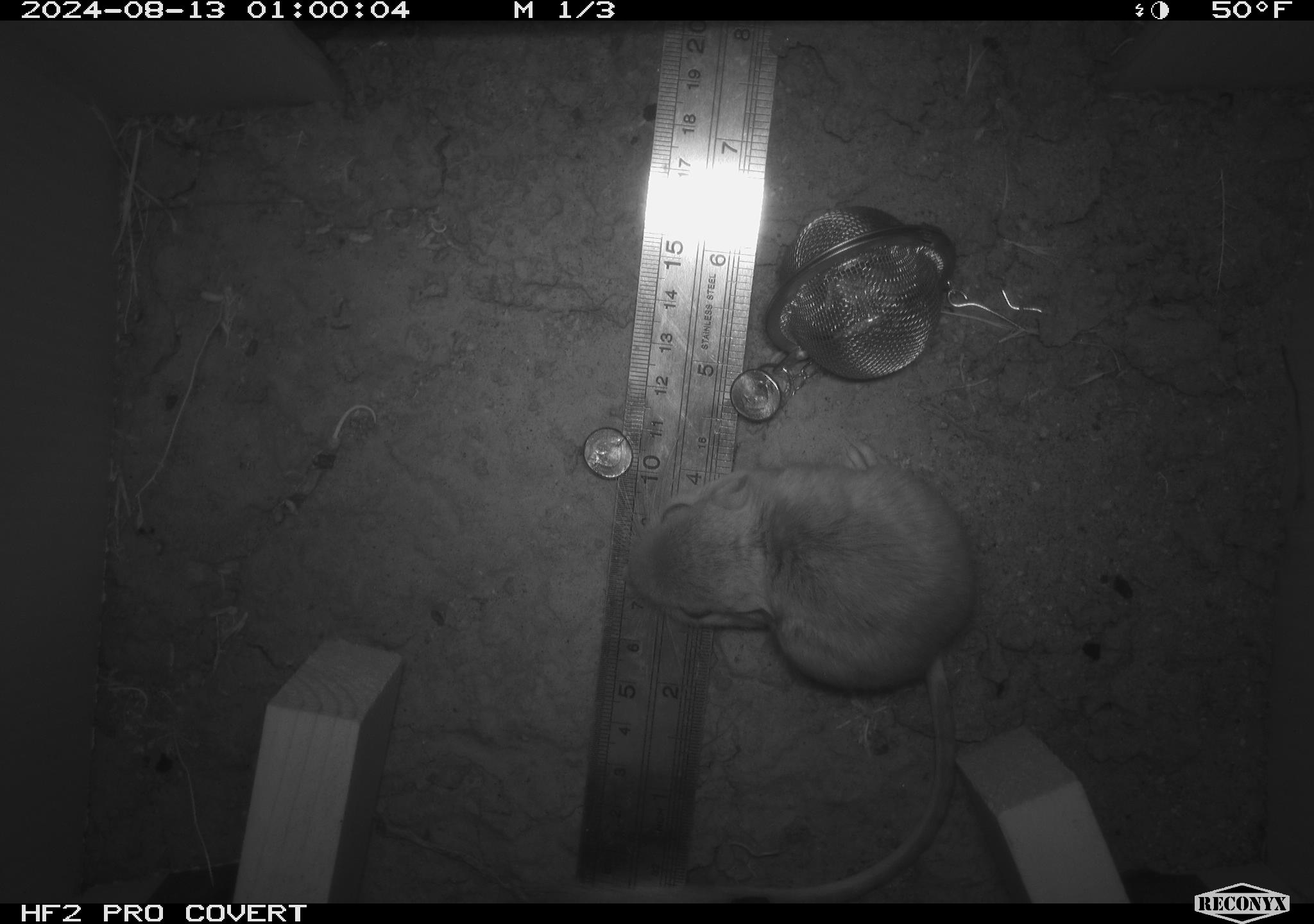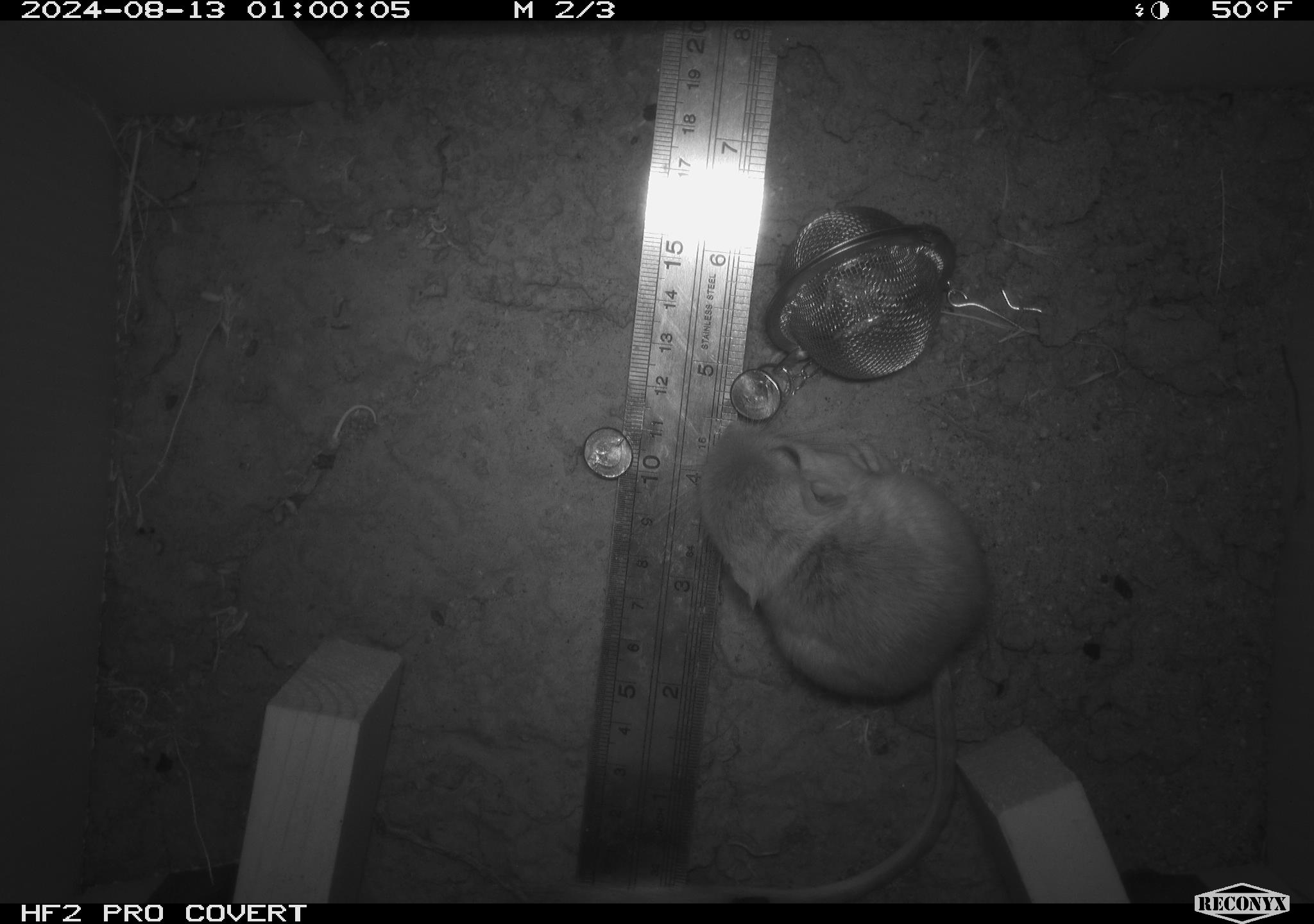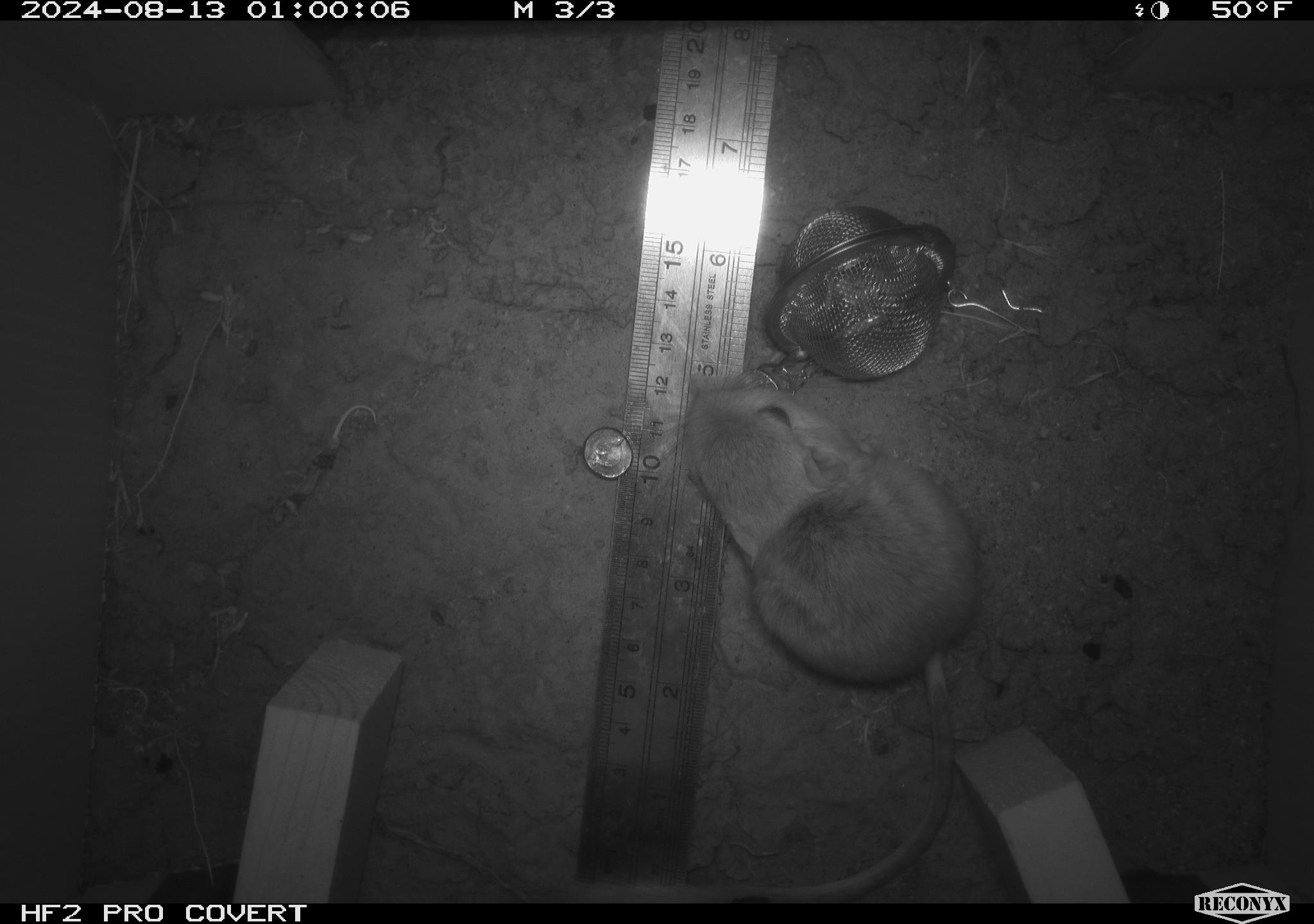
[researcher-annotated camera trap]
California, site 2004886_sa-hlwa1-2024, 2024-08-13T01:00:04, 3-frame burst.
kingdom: Animalia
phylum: Chordata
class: Mammalia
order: Rodentia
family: Heteromyidae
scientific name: Heteromyidae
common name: kangaroo rats and pocket mice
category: heteromyidae family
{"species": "heteromyidae family (kangaroo rats and pocket mice) (Heteromyidae)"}